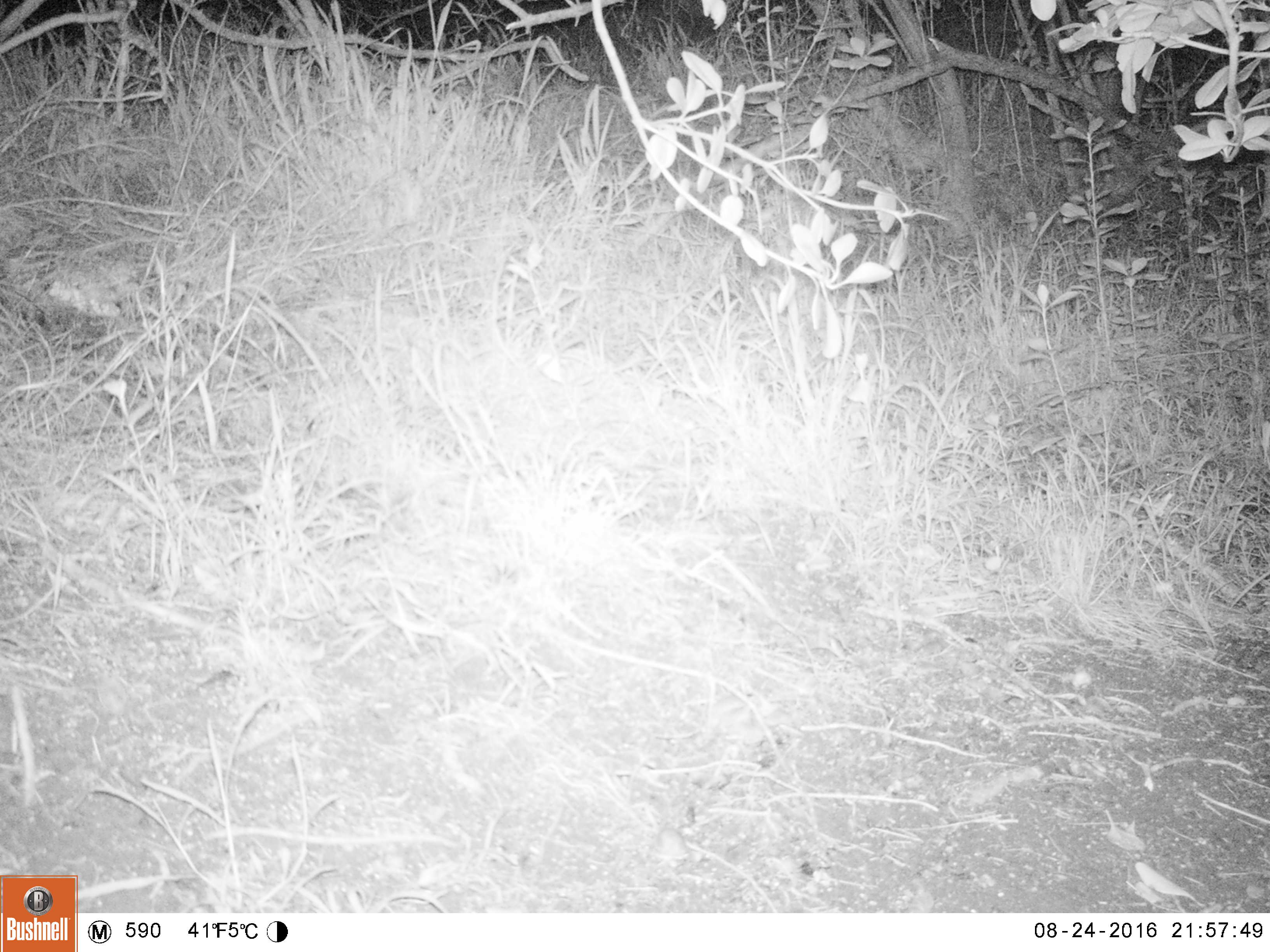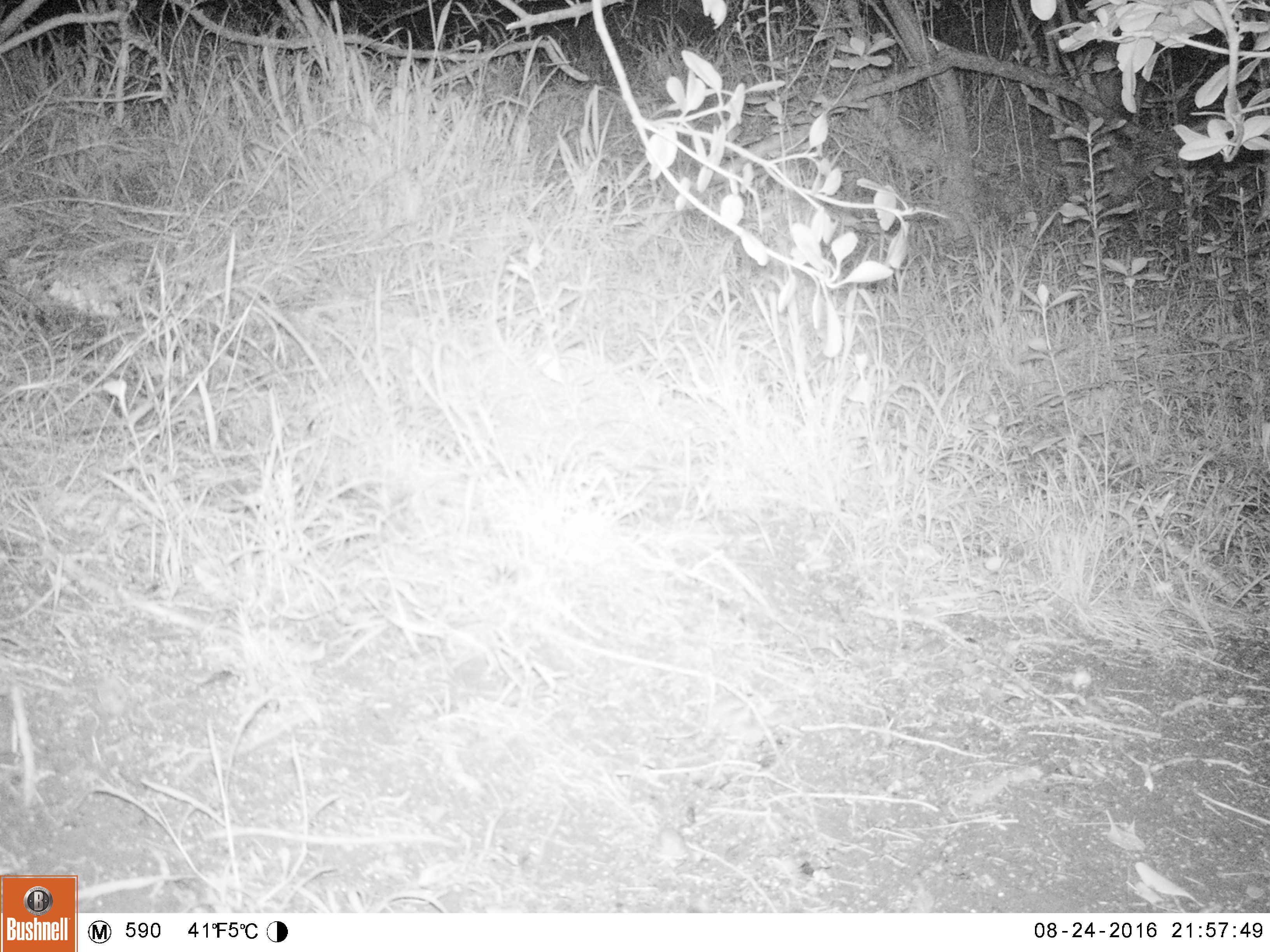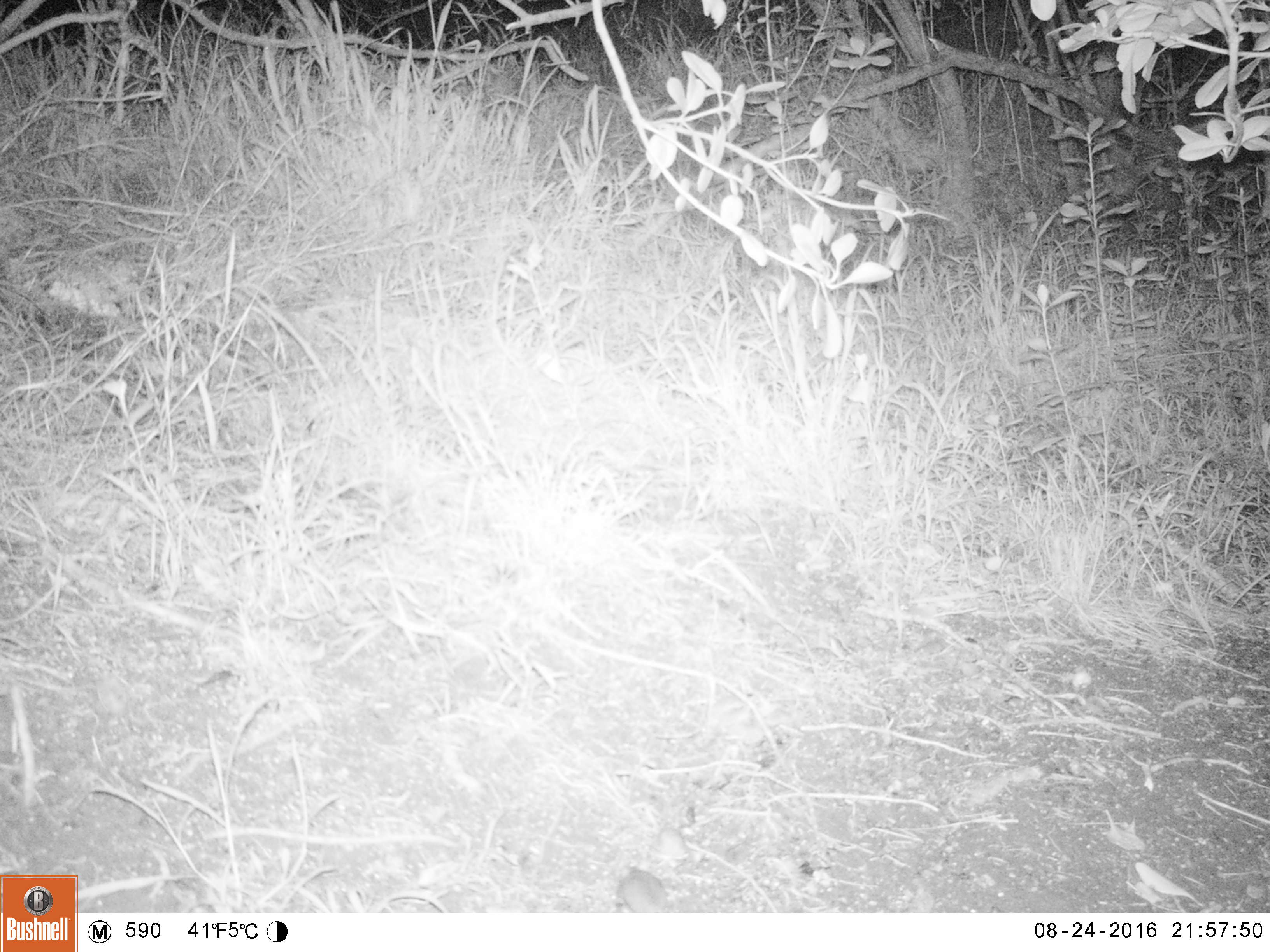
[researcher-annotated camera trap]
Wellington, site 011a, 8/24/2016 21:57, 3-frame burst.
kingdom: Animalia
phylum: Chordata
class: Mammalia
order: Rodentia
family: Muridae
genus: Mus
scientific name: Mus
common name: mouse